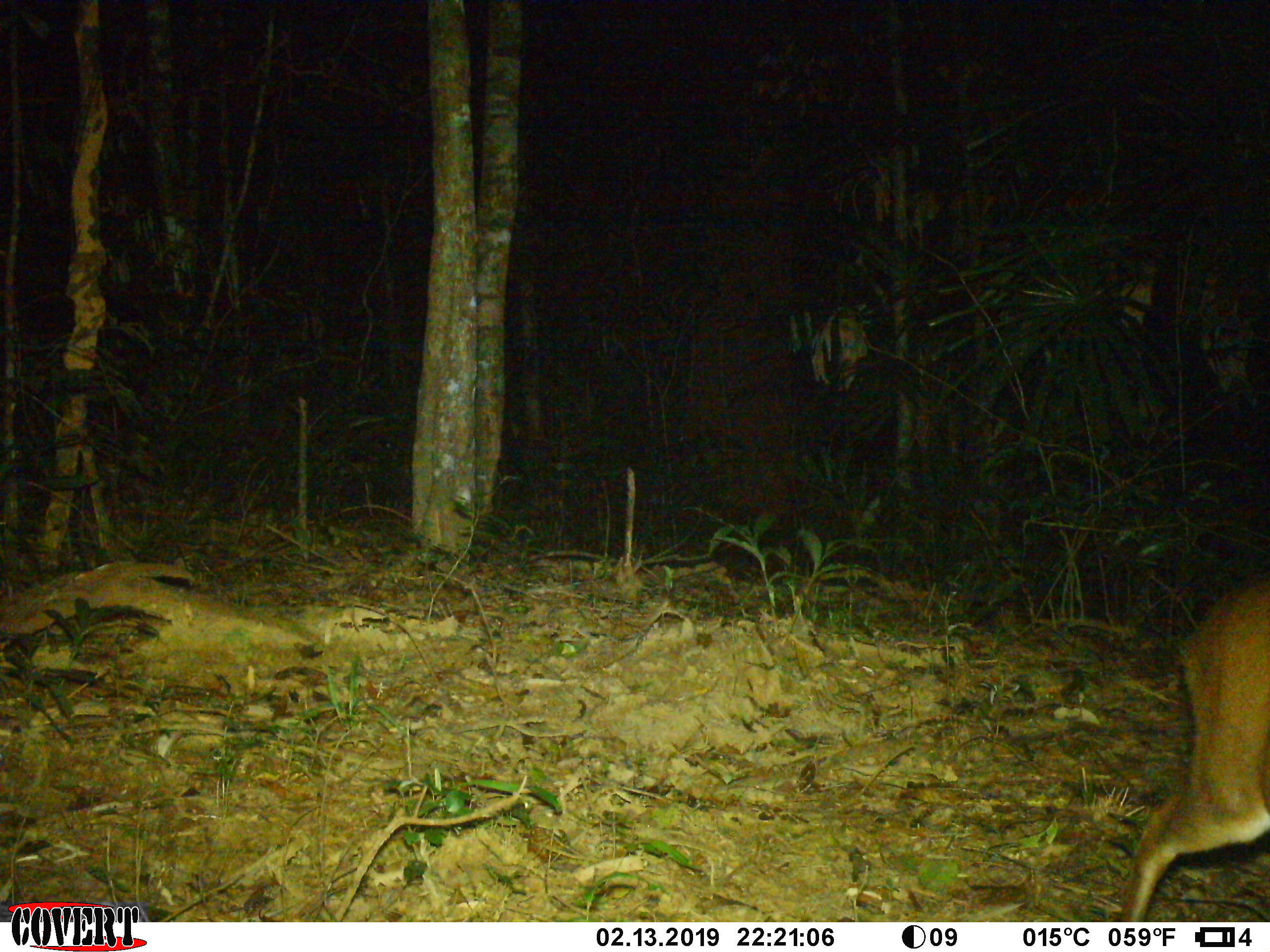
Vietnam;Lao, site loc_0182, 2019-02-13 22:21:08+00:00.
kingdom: Animalia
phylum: Chordata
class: Mammalia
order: Artiodactyla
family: Cervidae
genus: Muntiacus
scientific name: Muntiacus vuquangensis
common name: large-antlered muntjac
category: large antlered muntjac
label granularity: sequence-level